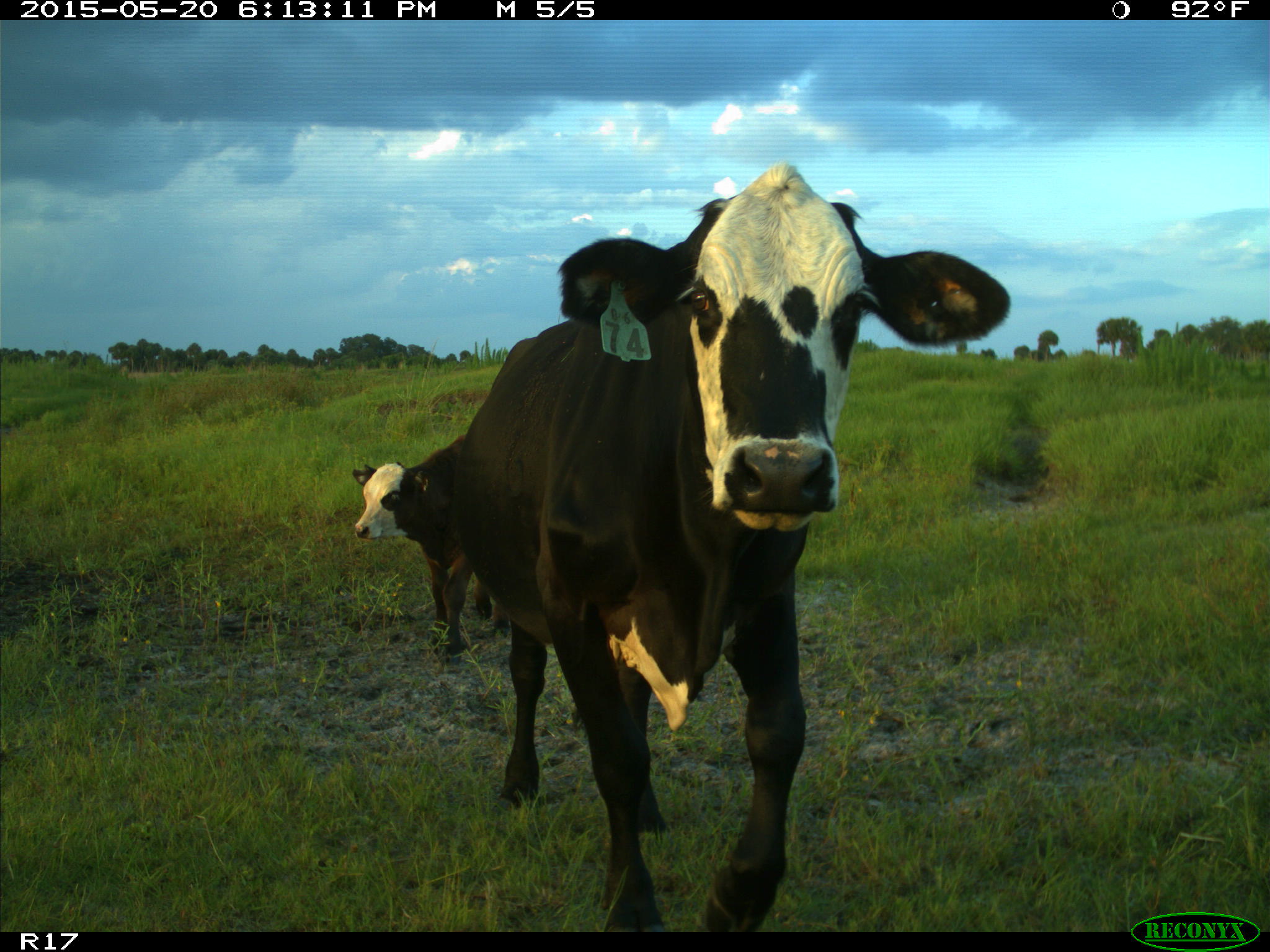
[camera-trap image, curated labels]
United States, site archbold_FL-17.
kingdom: Animalia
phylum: Chordata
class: Mammalia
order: Artiodactyla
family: Bovidae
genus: Bos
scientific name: Bos taurus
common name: domestic cow